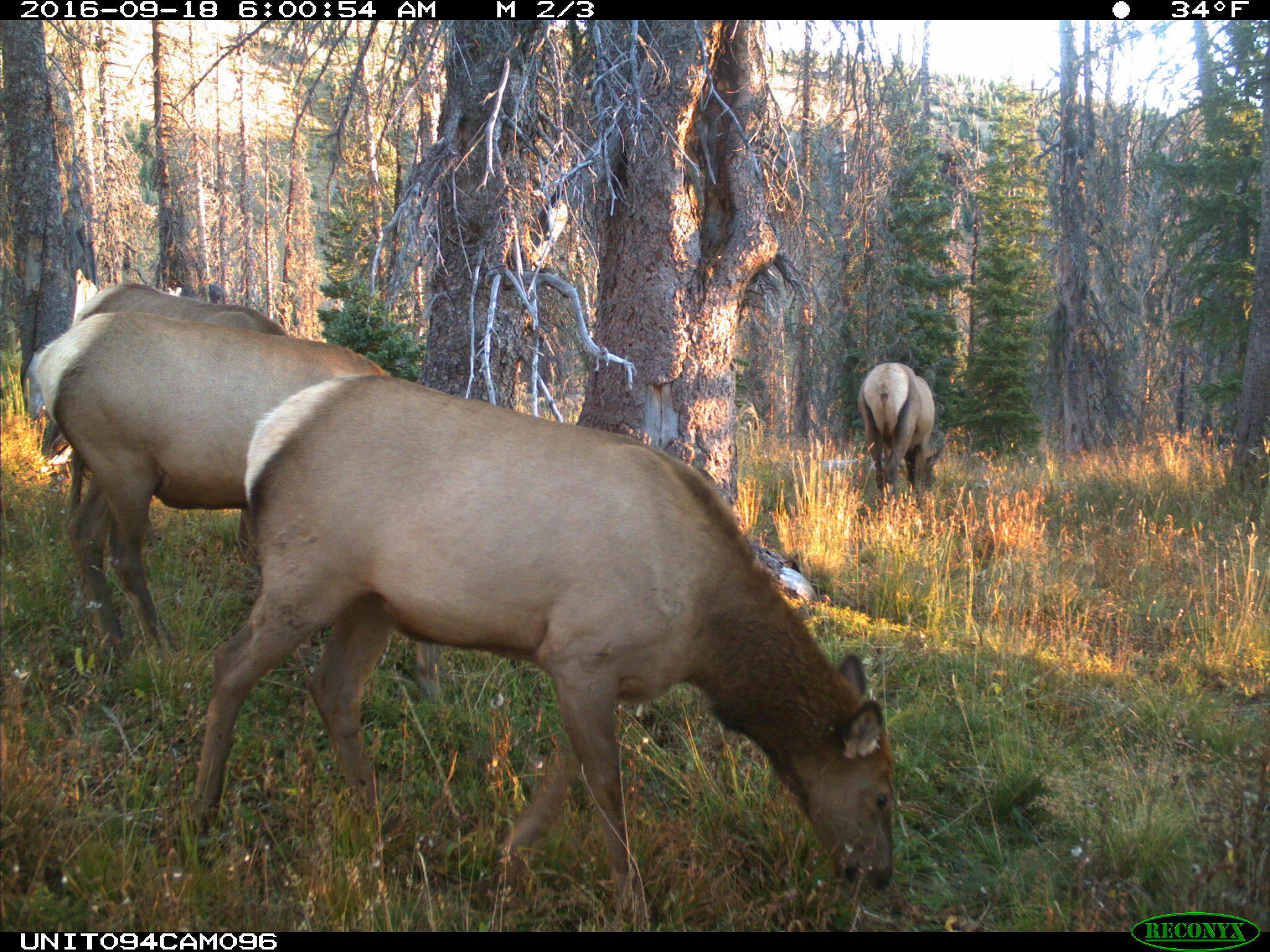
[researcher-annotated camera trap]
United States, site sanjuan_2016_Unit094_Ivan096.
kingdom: Animalia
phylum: Chordata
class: Mammalia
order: Artiodactyla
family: Cervidae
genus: Cervus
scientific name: Cervus elaphus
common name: red deer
Cervus elaphus (red deer).